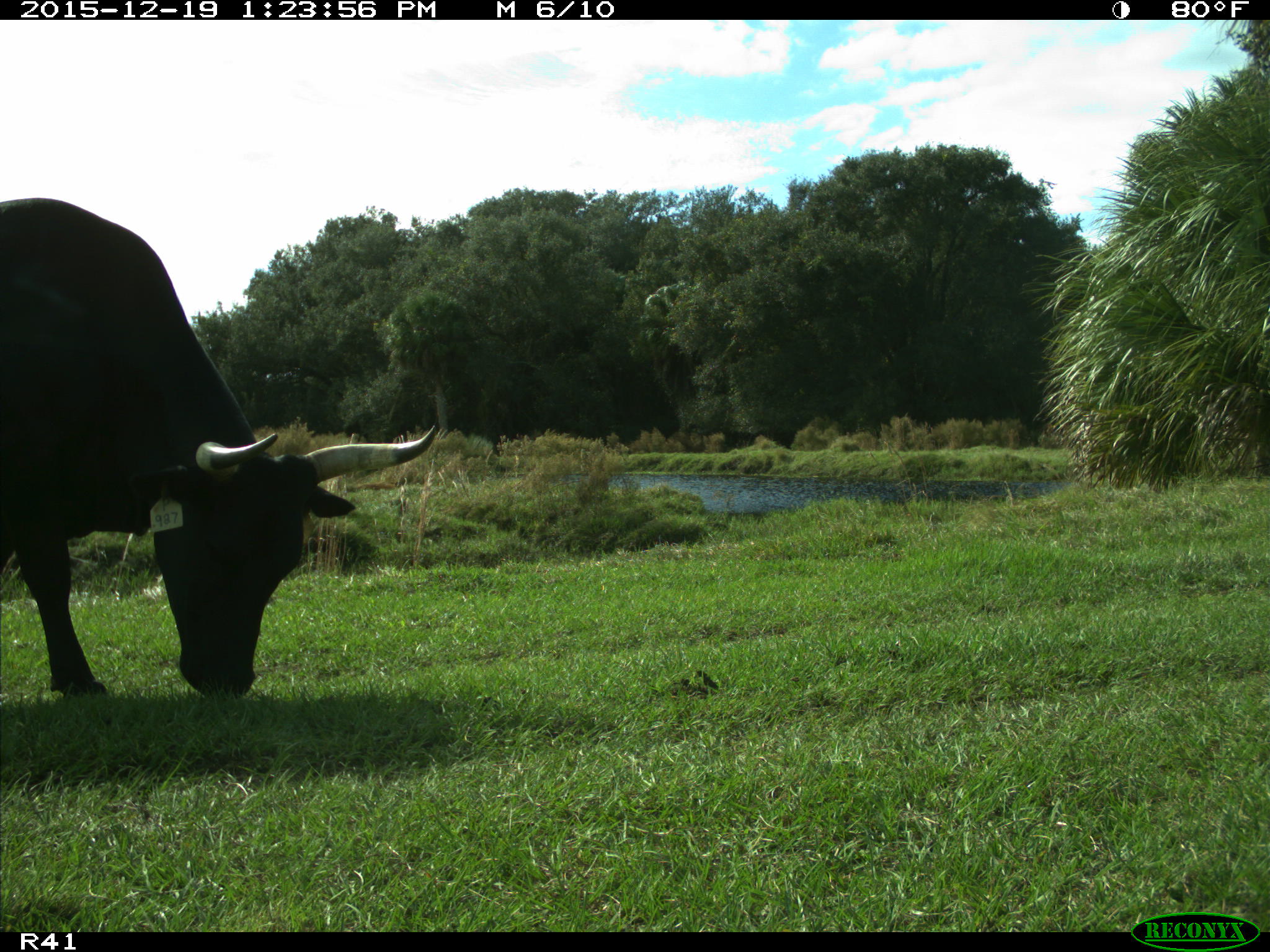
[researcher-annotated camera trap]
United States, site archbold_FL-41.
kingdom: Animalia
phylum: Chordata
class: Mammalia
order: Artiodactyla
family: Bovidae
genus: Bos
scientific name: Bos taurus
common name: domestic cow